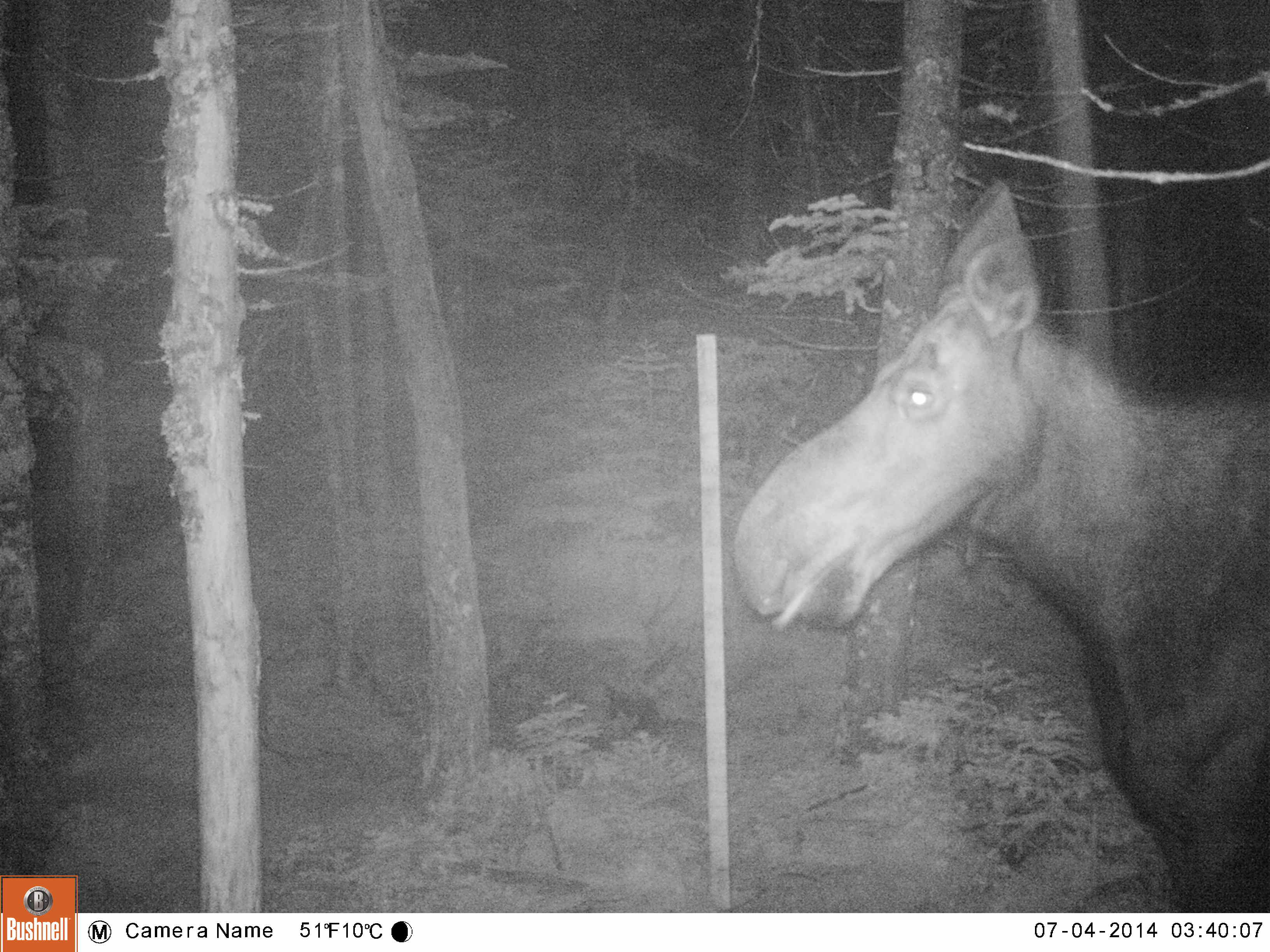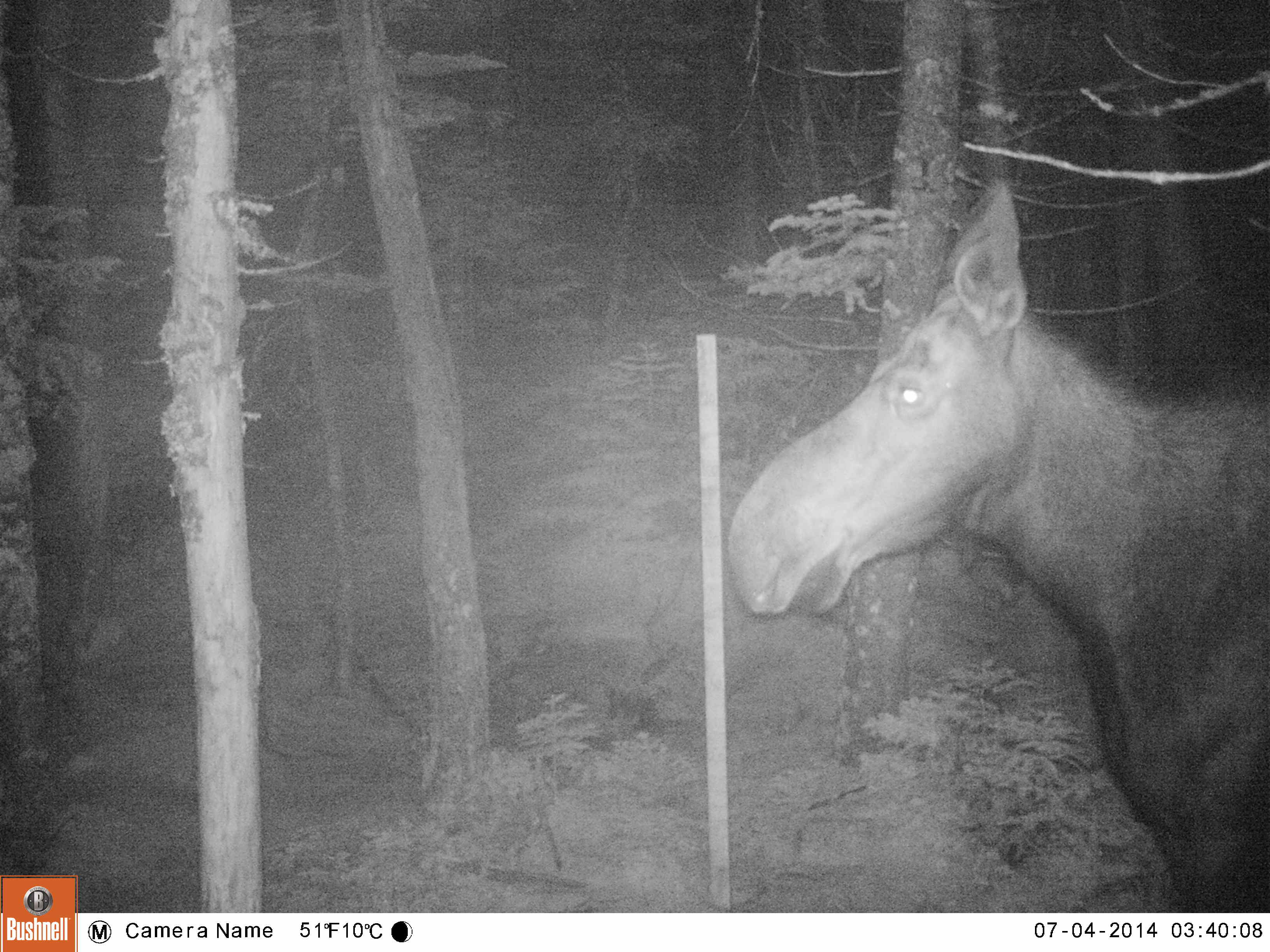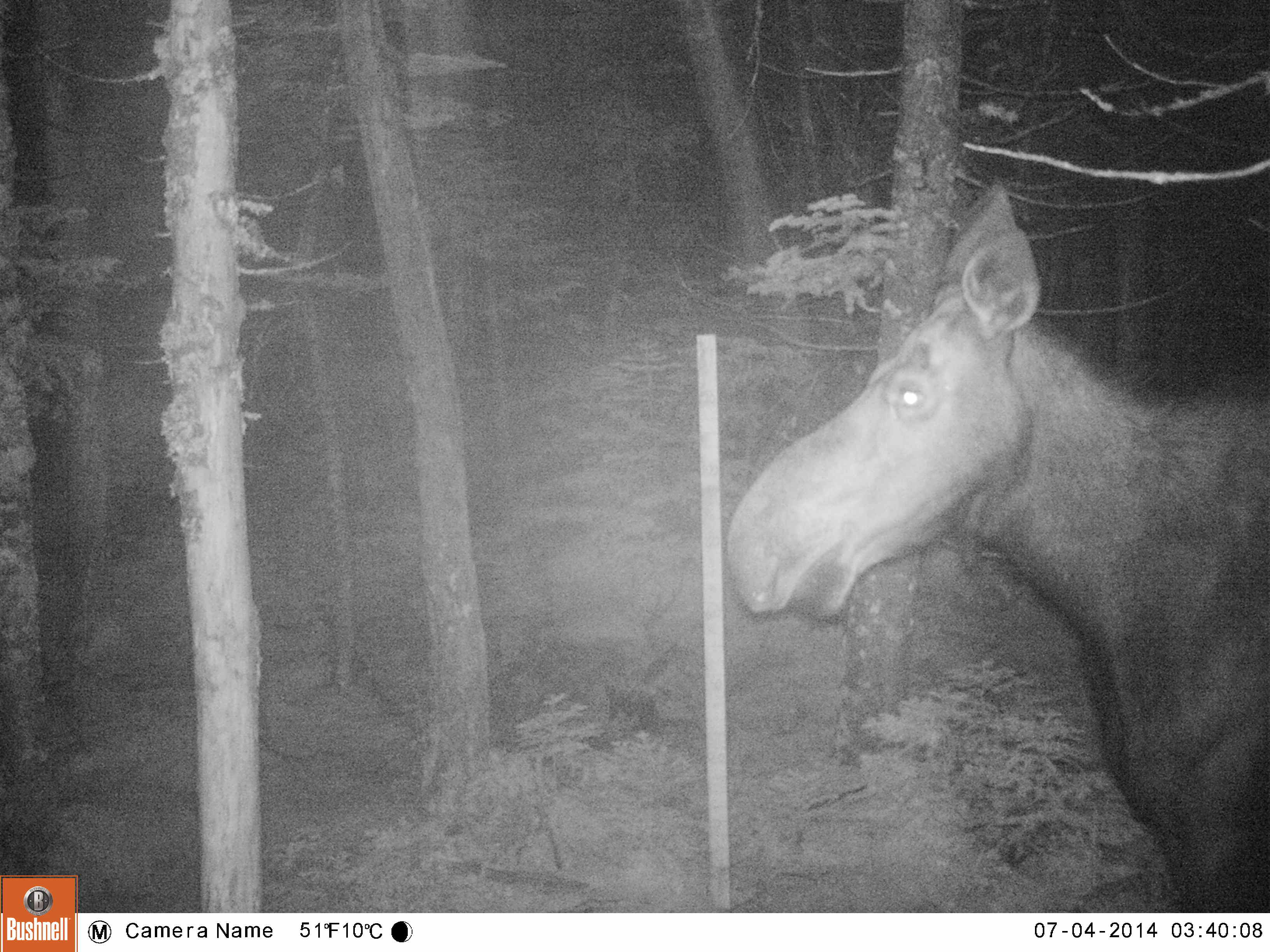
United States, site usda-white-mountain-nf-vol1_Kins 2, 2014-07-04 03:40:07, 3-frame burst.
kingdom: Animalia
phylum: Chordata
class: Mammalia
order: Artiodactyla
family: Cervidae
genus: Alces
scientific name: Alces alces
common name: moose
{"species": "moose (Alces alces)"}